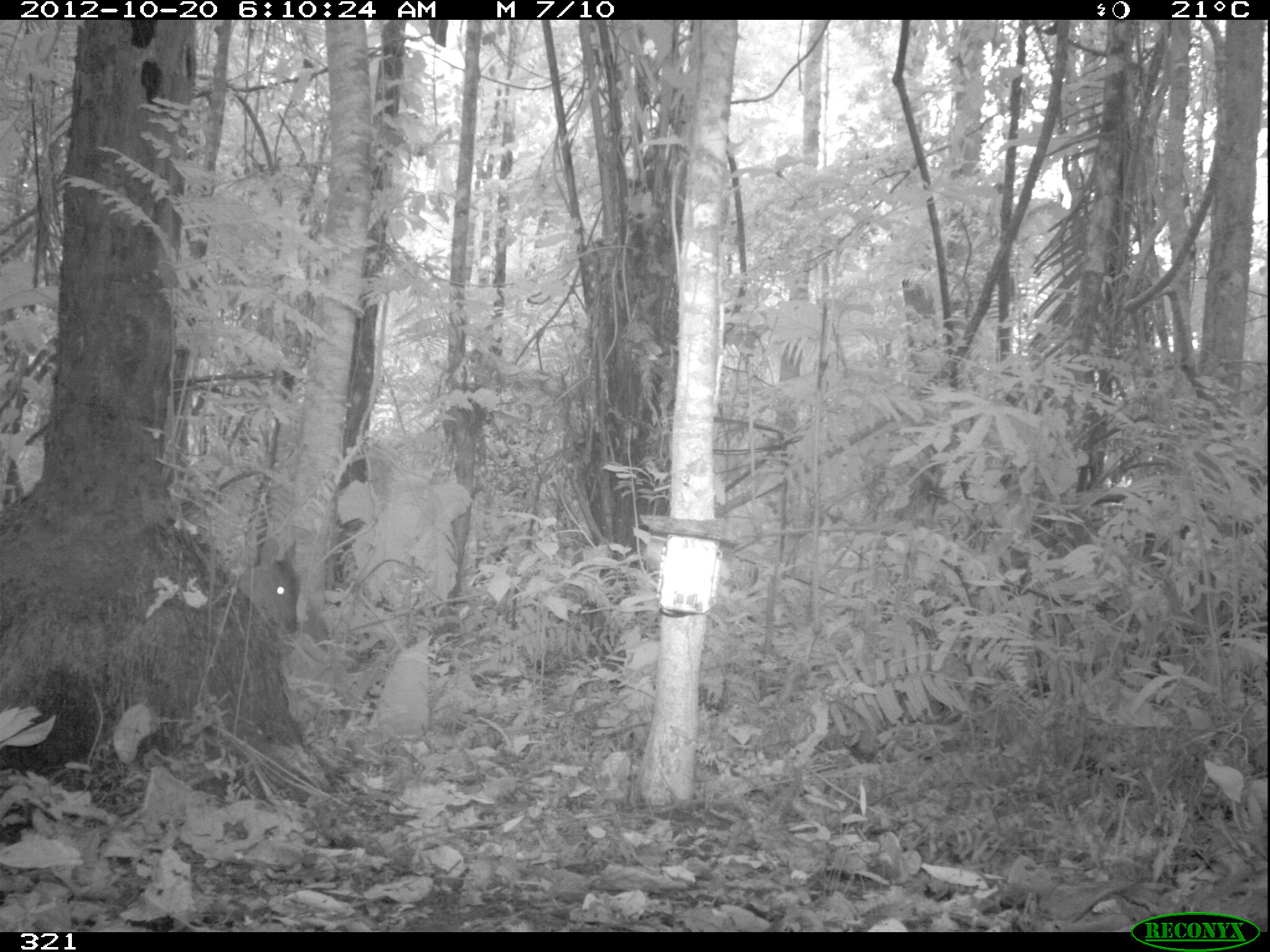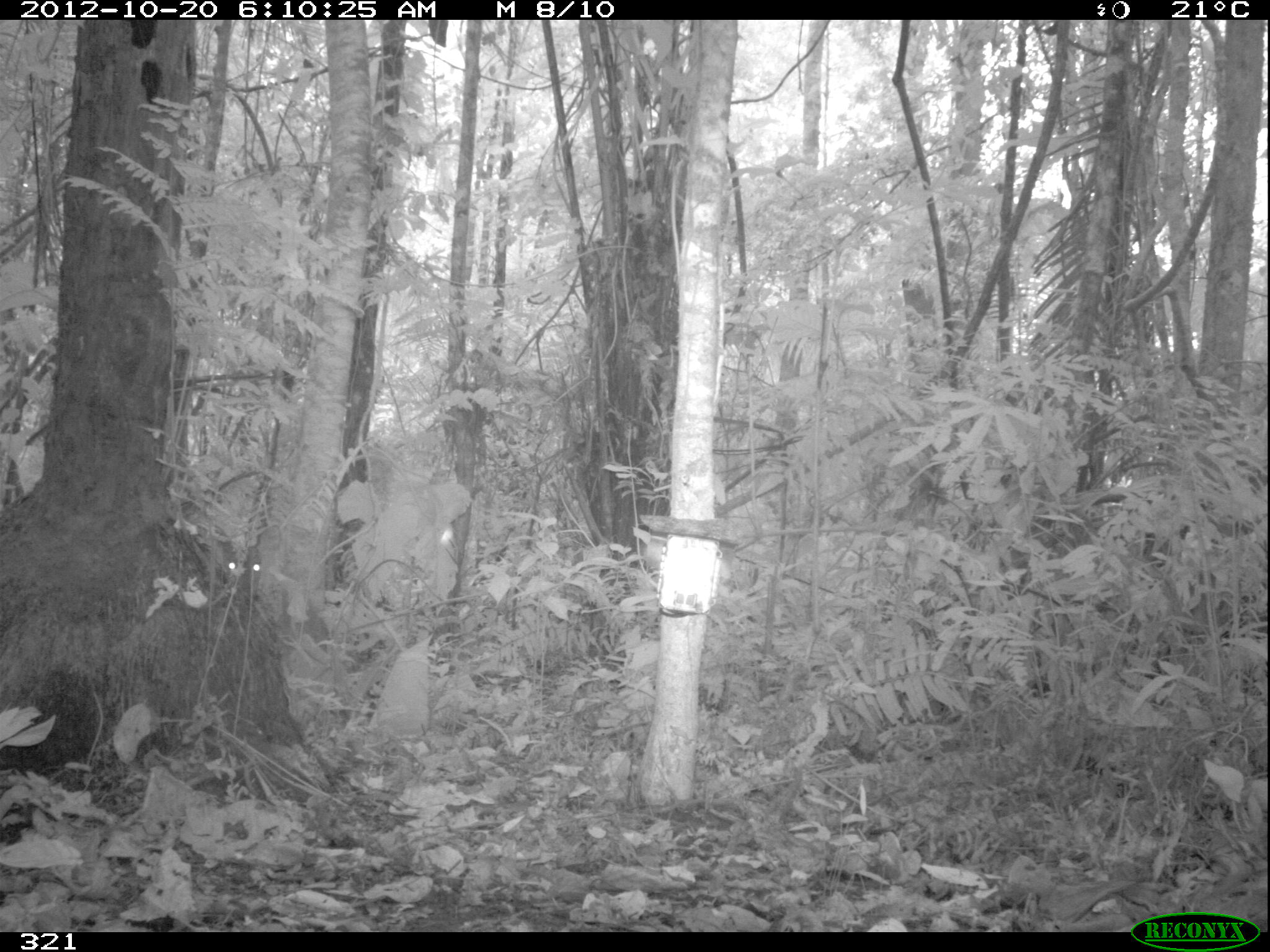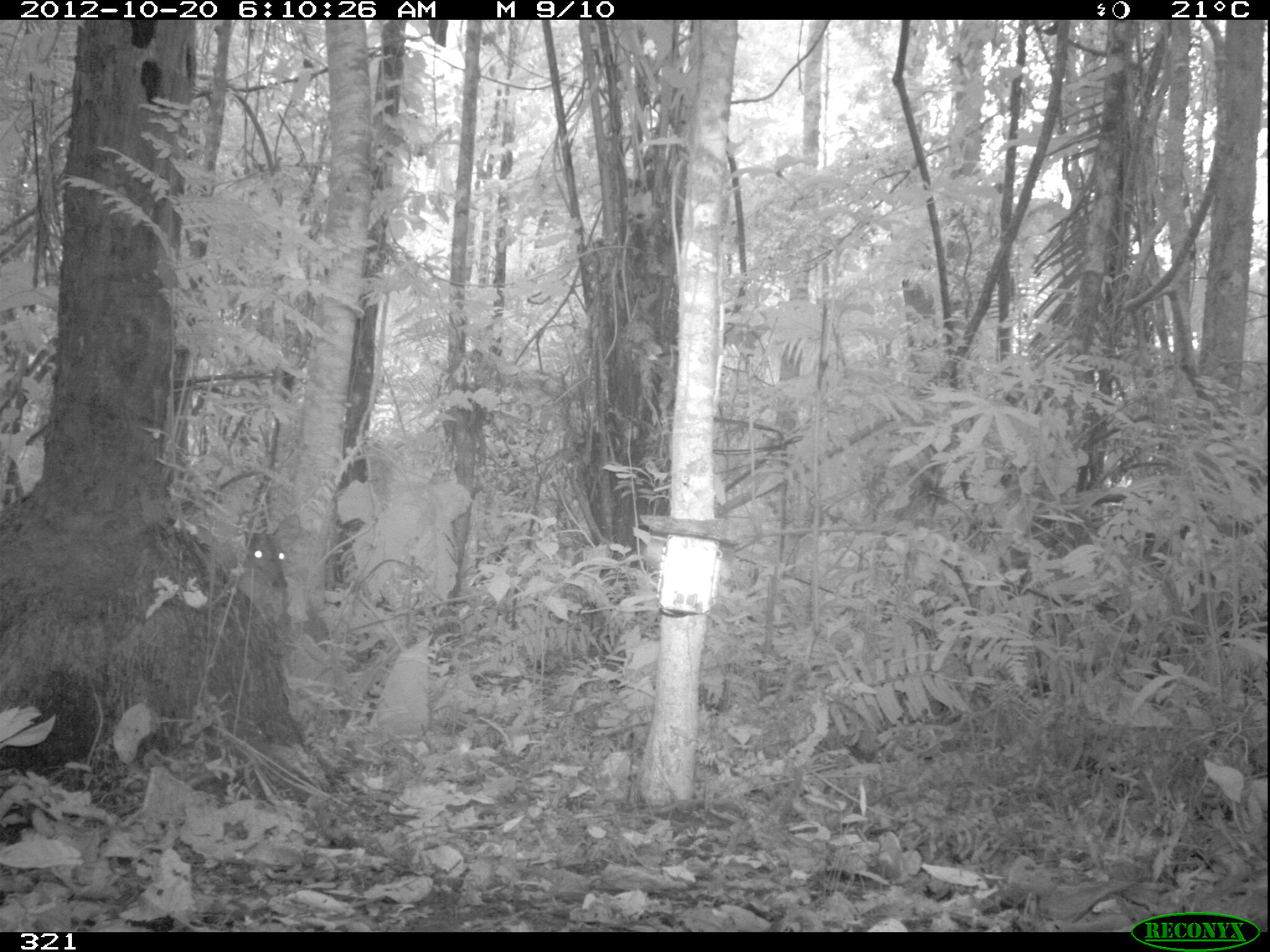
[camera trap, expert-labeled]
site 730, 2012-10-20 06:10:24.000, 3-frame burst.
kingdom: Animalia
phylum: Chordata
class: Mammalia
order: Artiodactyla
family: Cervidae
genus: Mazama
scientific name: Mazama americana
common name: red brocket